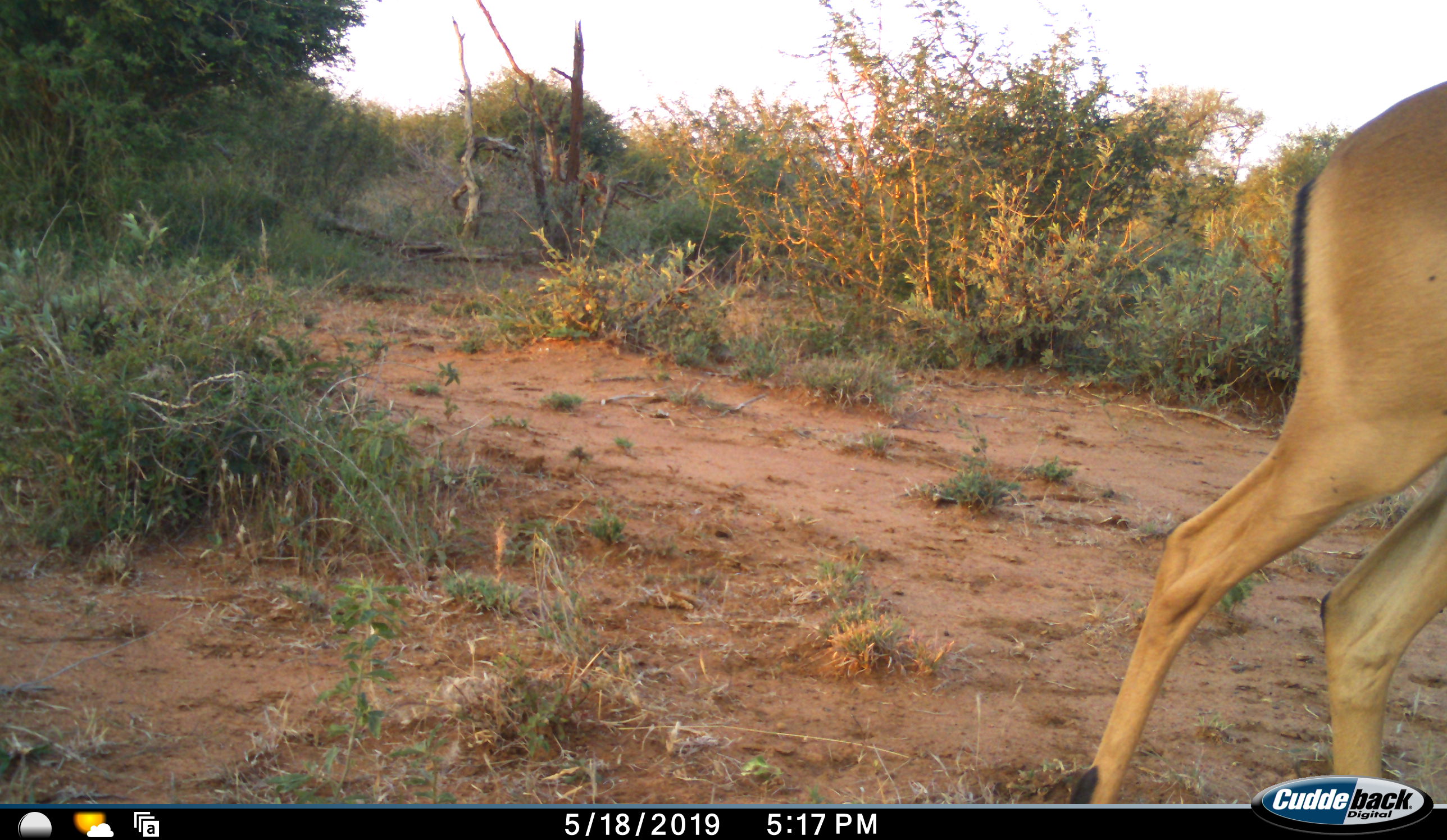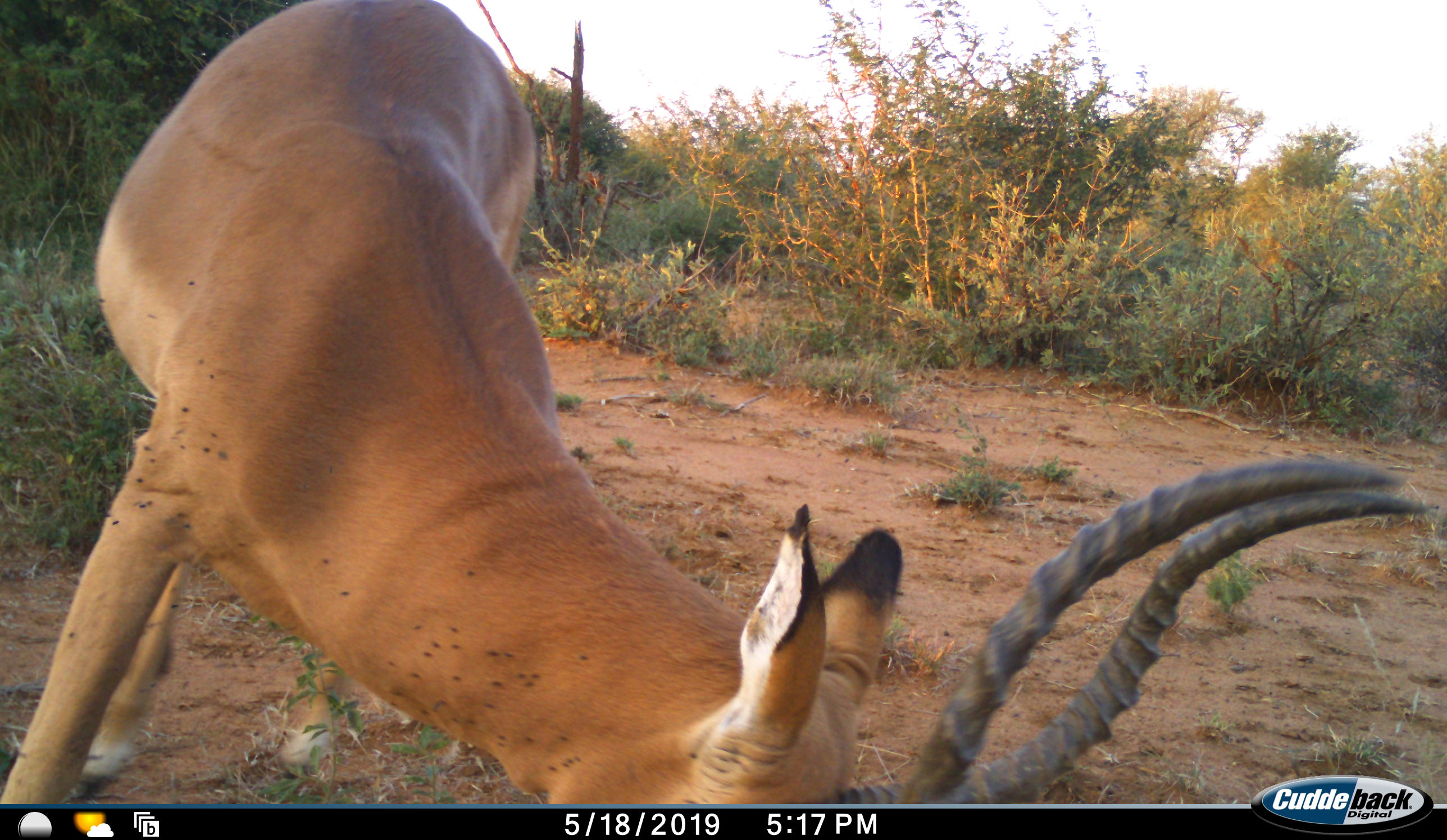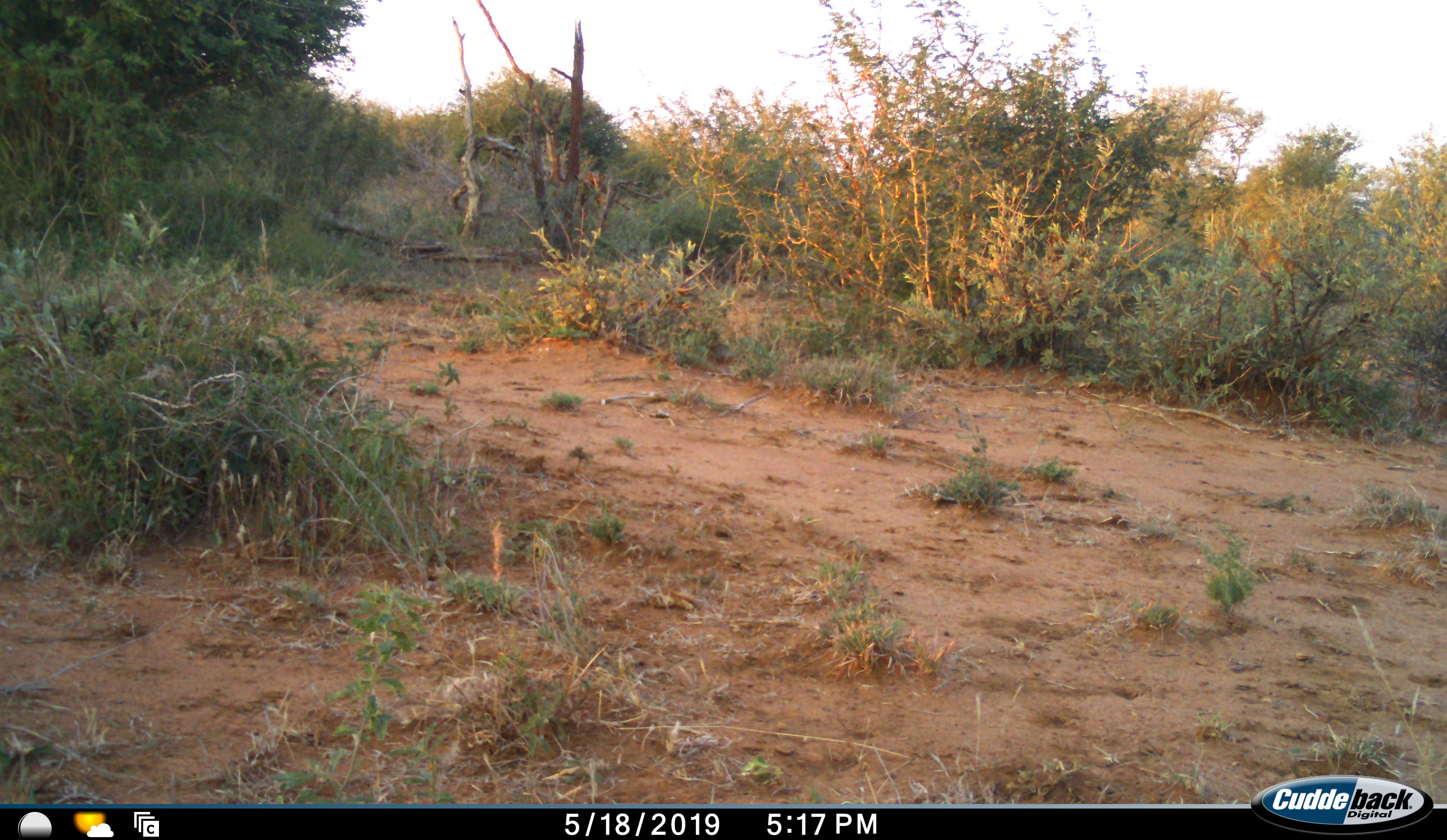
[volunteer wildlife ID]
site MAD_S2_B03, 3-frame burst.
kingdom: Animalia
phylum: Chordata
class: Mammalia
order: Artiodactyla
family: Bovidae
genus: Aepyceros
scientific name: Aepyceros melampus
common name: impala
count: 1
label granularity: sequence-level